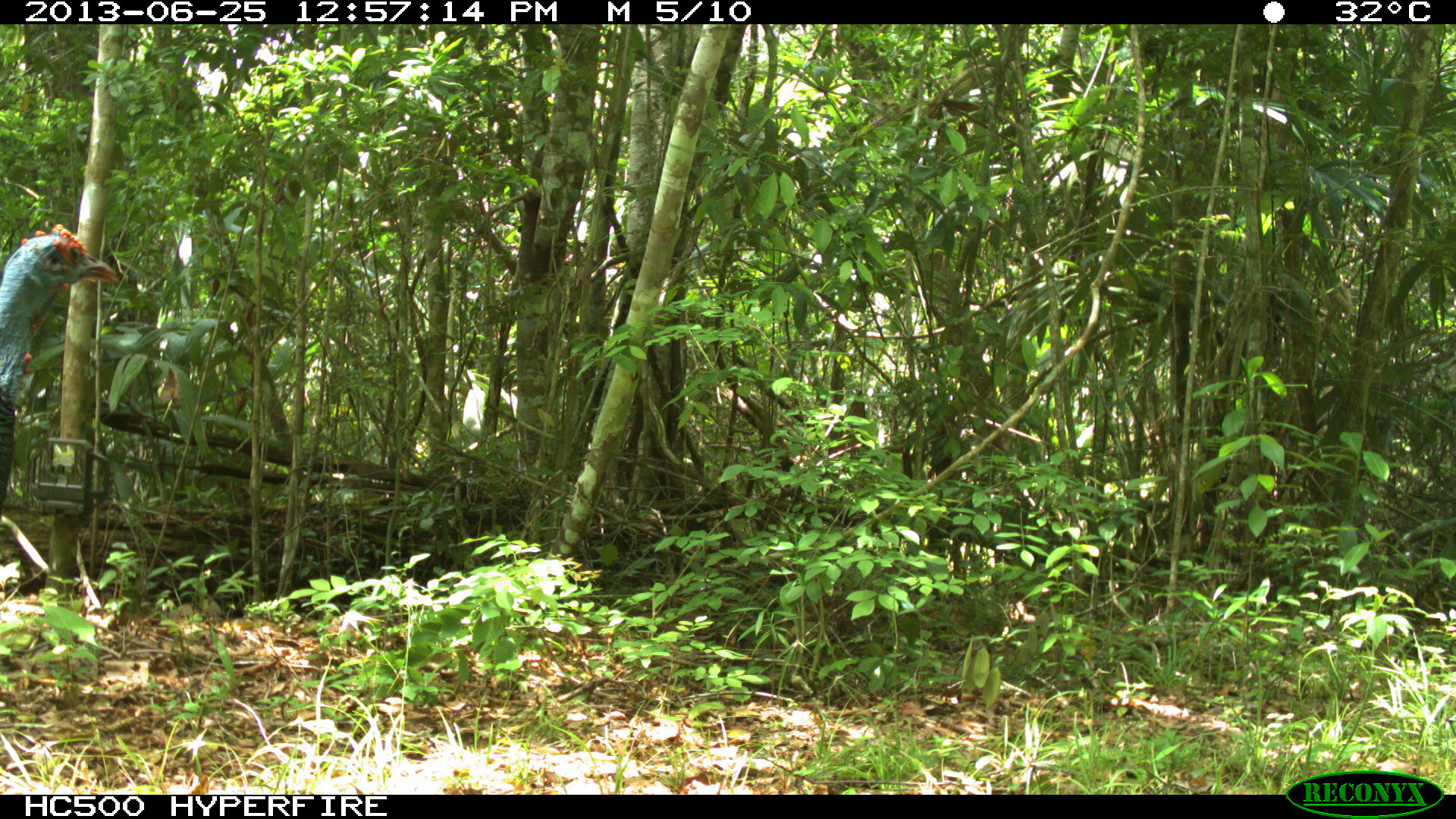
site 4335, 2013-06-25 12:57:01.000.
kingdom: Animalia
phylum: Chordata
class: Aves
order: Galliformes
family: Phasianidae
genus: Meleagris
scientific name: Meleagris ocellata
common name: ocellated turkey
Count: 1.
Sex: male.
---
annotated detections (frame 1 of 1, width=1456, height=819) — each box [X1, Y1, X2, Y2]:
meleagris ocellata: [0, 222, 120, 517]